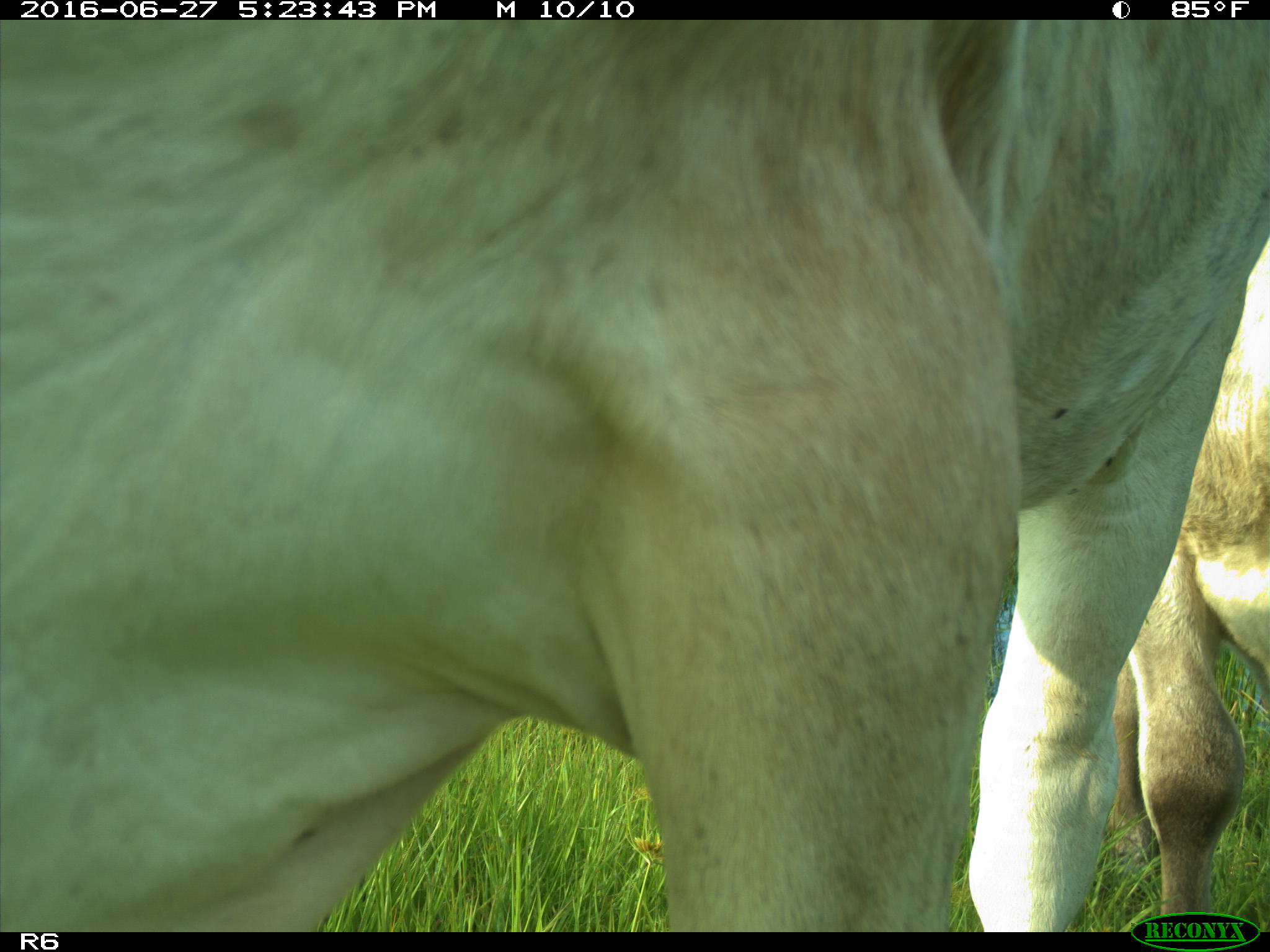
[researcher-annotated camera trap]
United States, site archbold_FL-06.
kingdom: Animalia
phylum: Chordata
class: Mammalia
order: Artiodactyla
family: Bovidae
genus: Bos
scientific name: Bos taurus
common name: domestic cow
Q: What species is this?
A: Bos taurus (domestic cow).